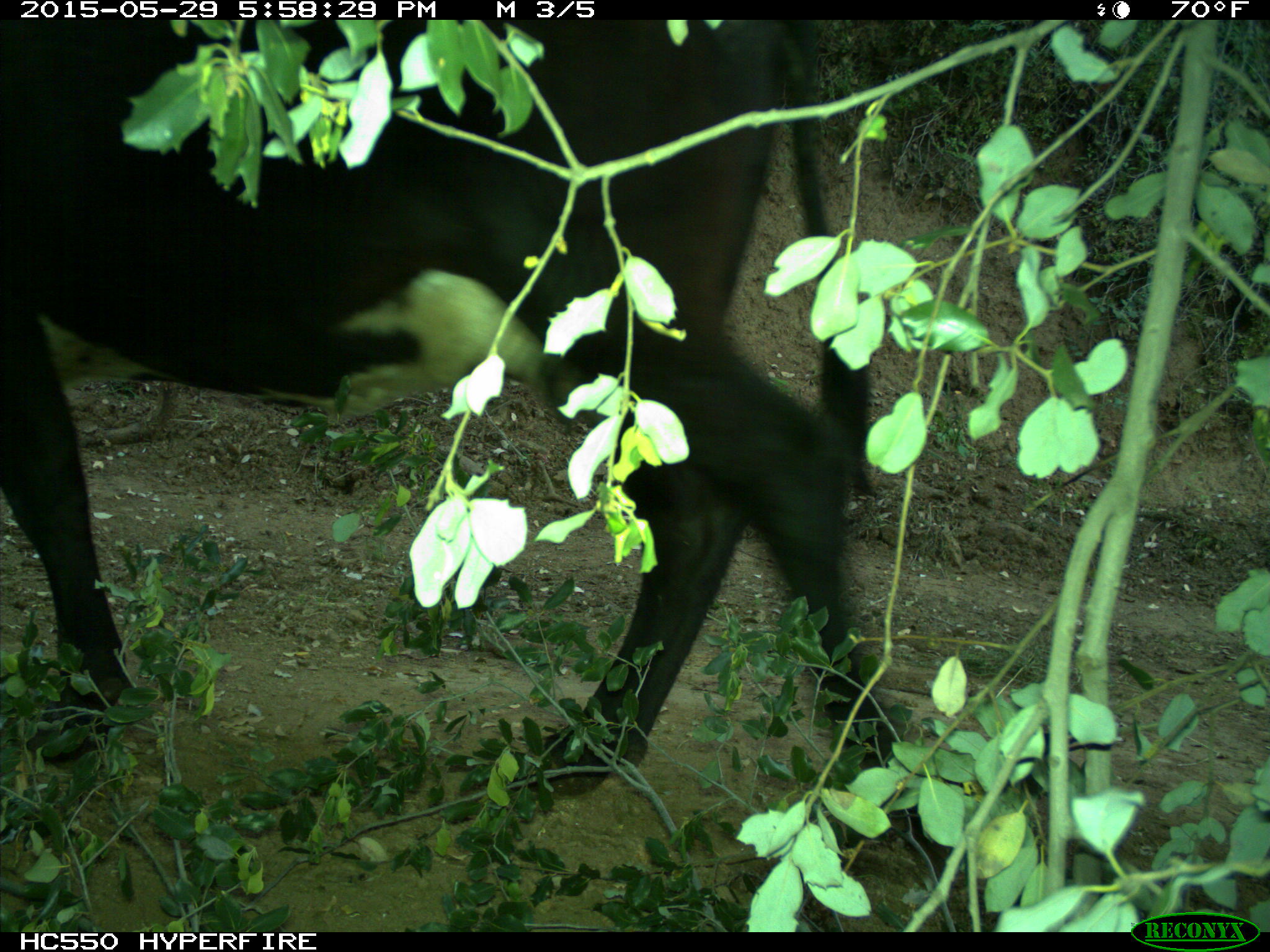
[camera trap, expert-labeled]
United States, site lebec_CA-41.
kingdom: Animalia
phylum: Chordata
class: Mammalia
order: Artiodactyla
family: Bovidae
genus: Bos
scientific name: Bos taurus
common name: domestic cow